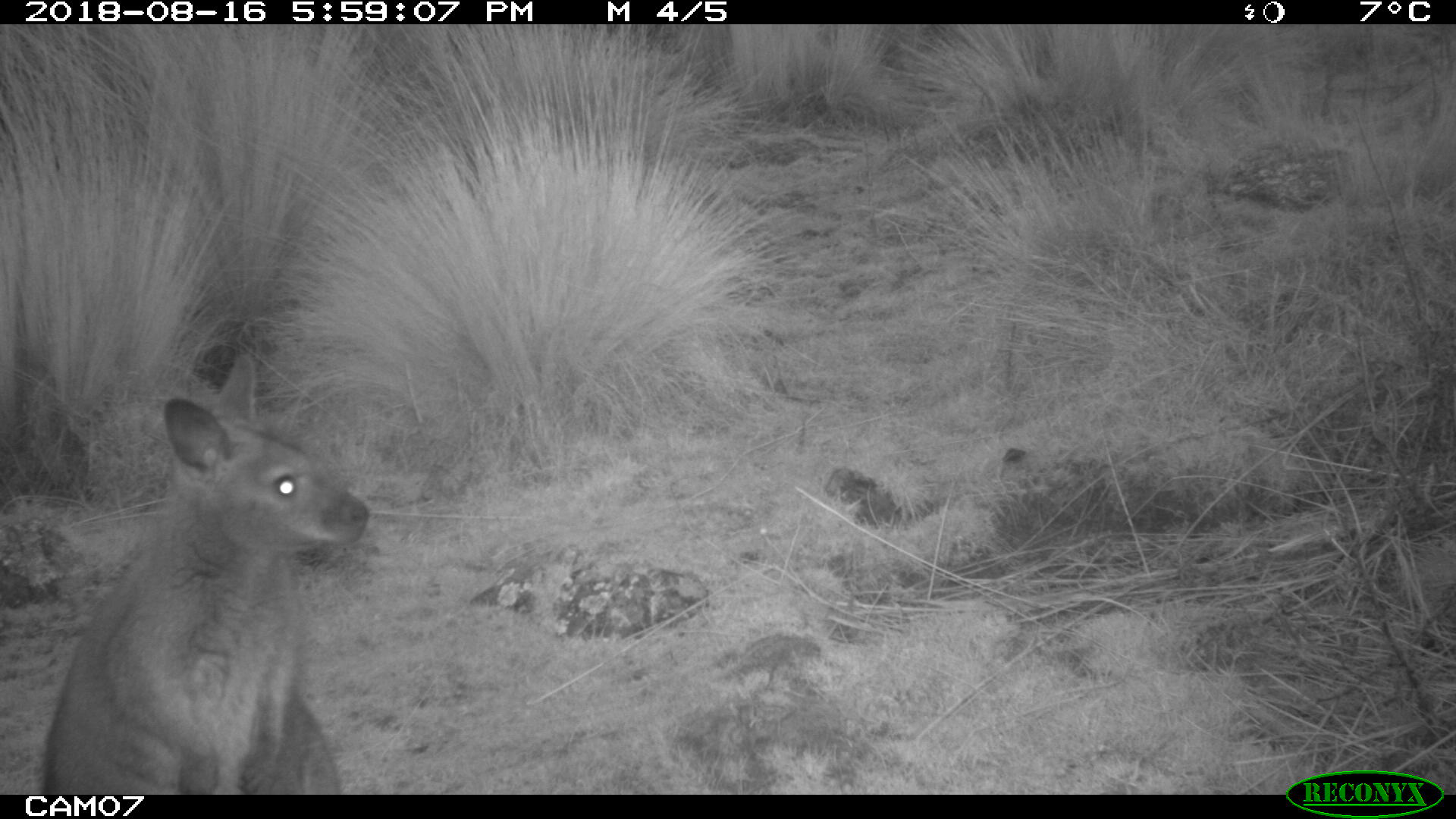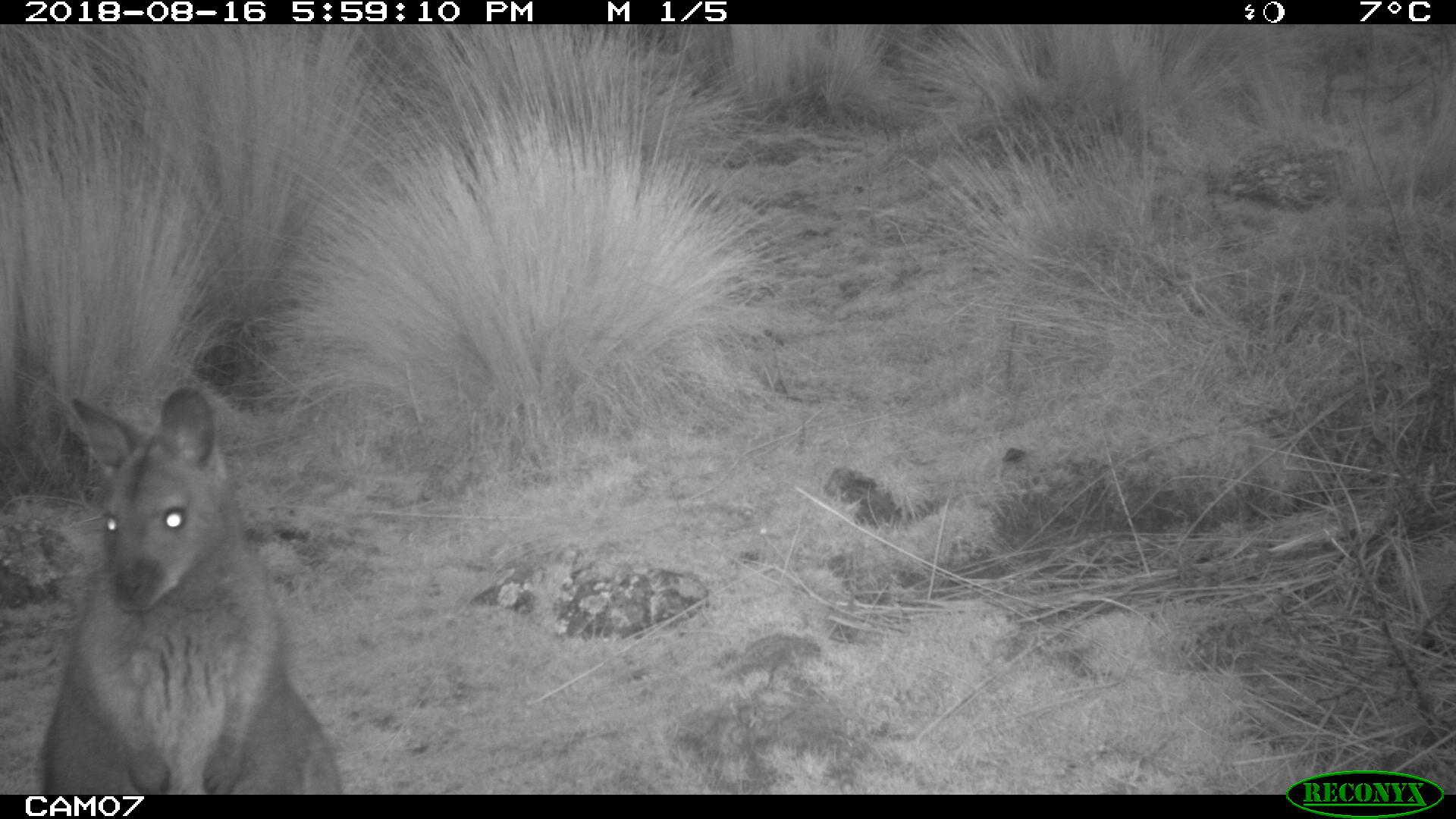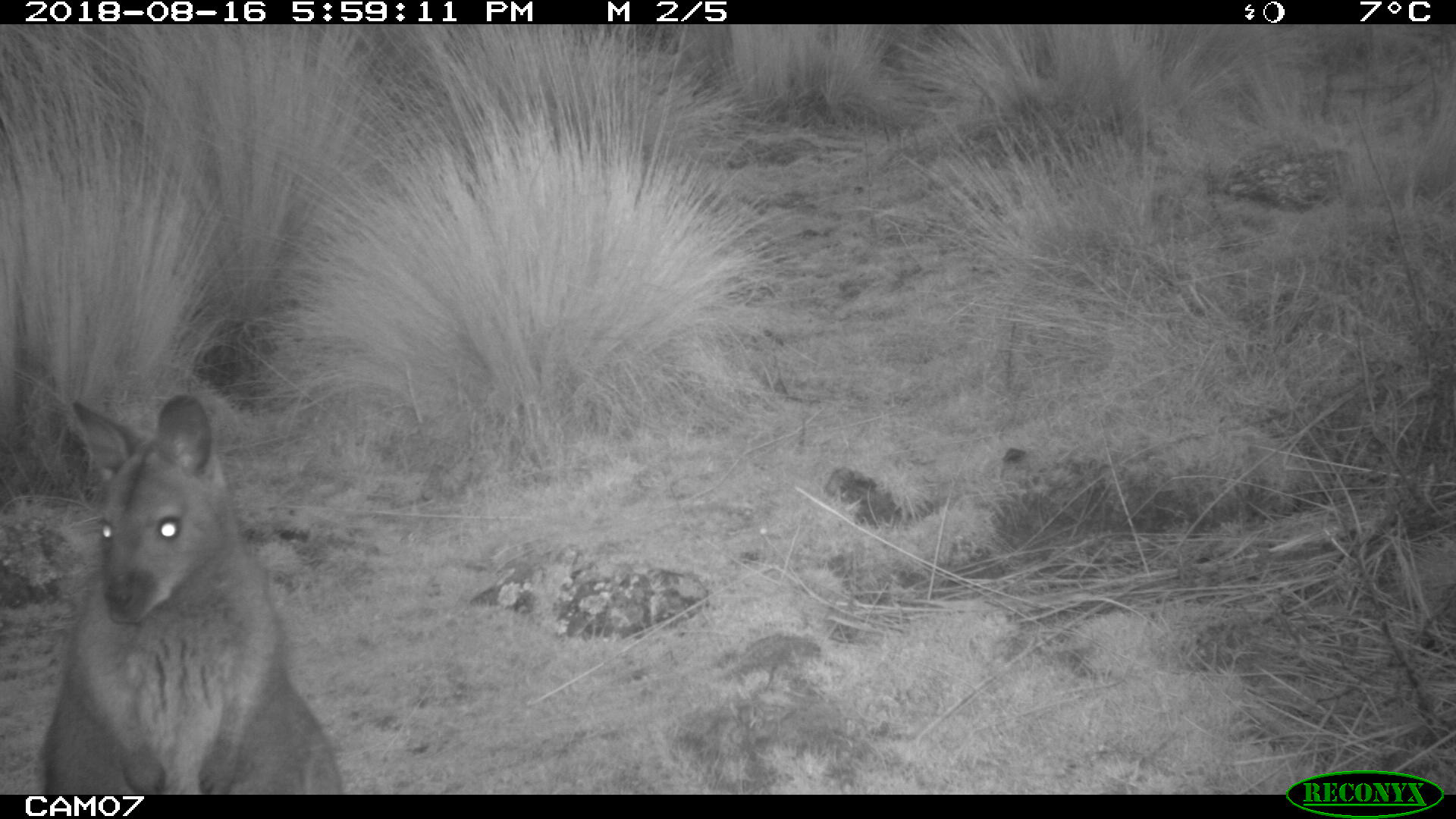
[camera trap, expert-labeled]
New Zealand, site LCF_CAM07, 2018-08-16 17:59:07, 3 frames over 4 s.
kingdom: Animalia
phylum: Chordata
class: Mammalia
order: Diprotodontia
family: Macropodidae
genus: Notamacropus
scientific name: Notamacropus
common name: wallaby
Wallaby (Notamacropus).